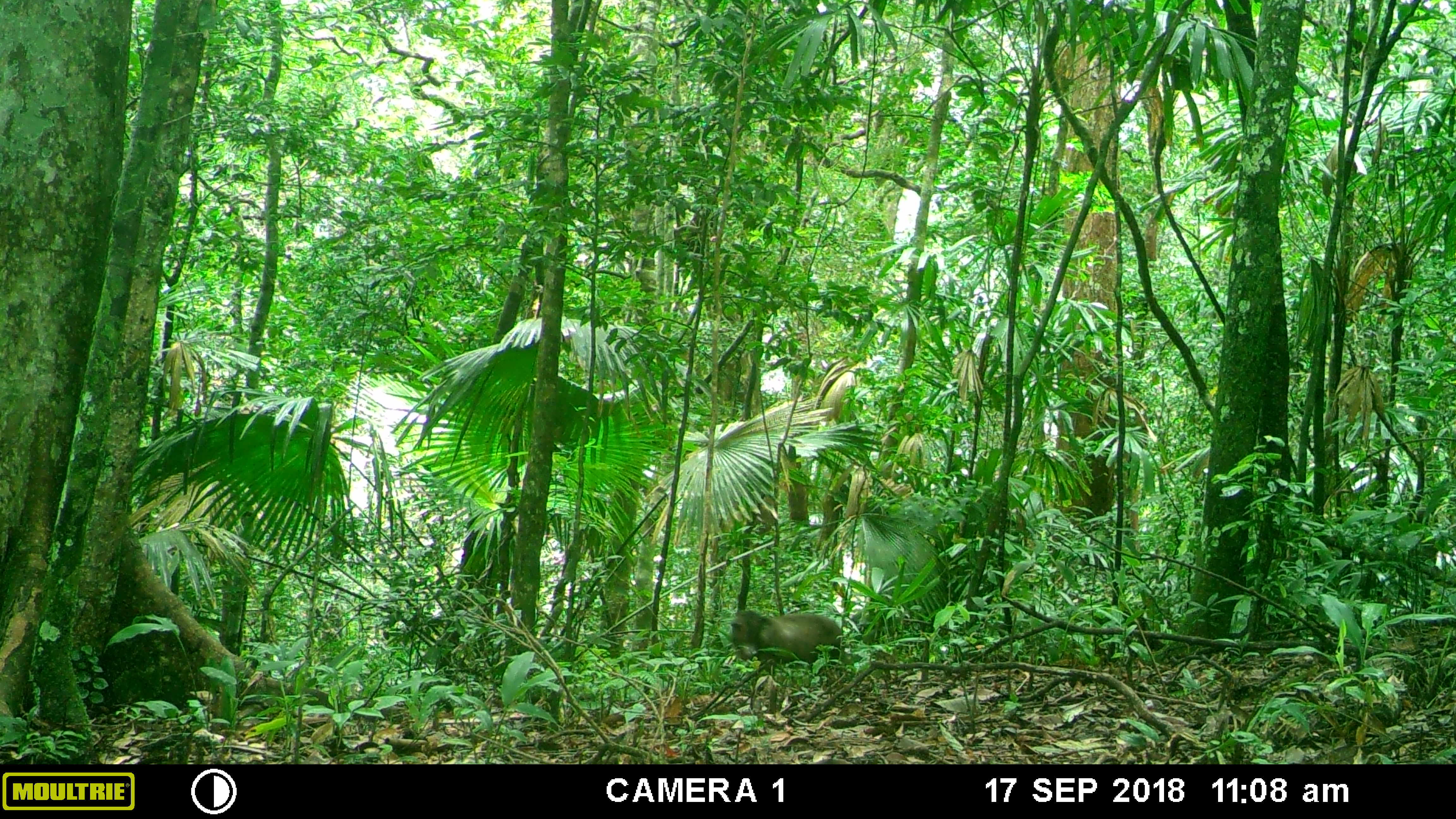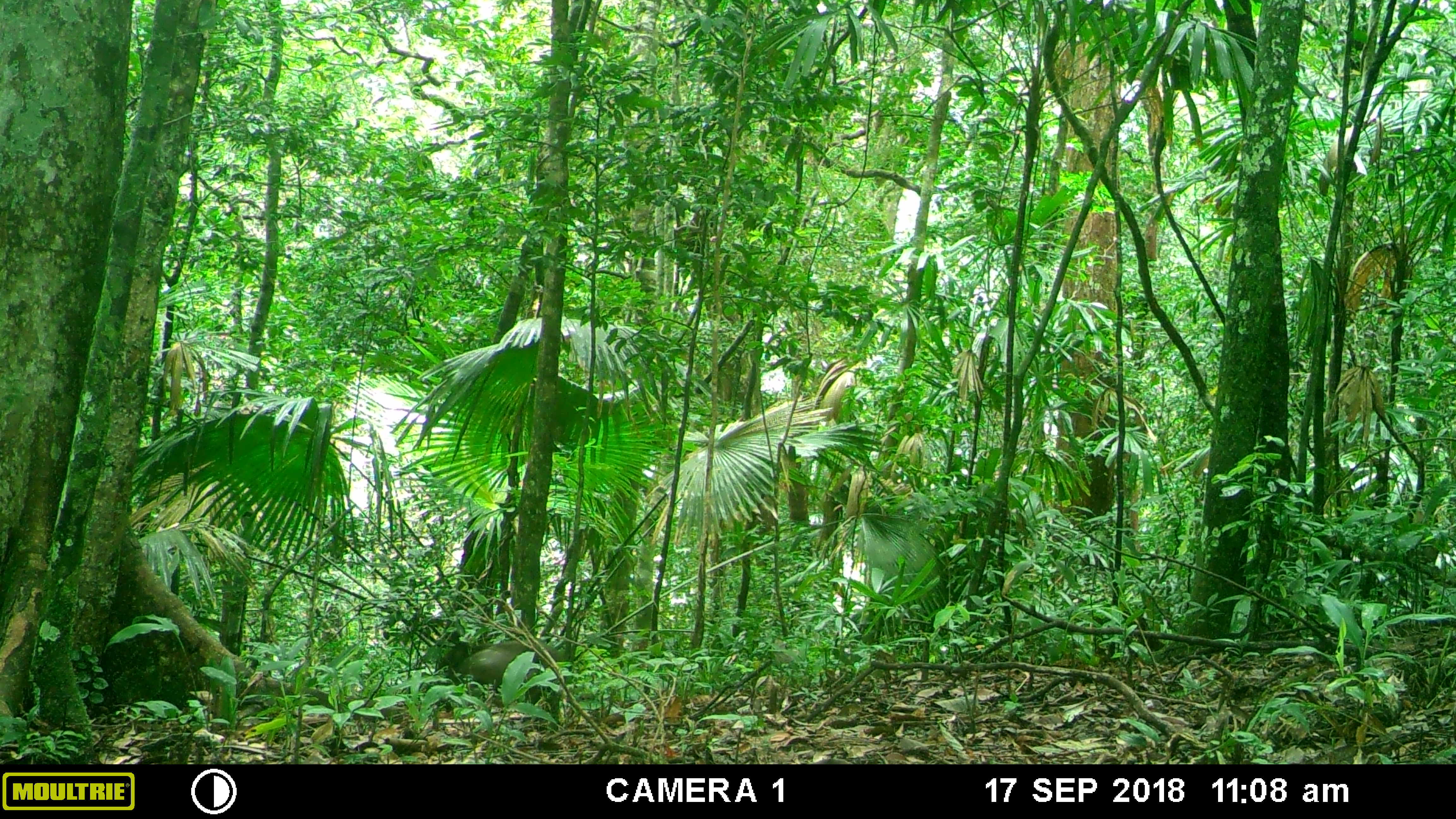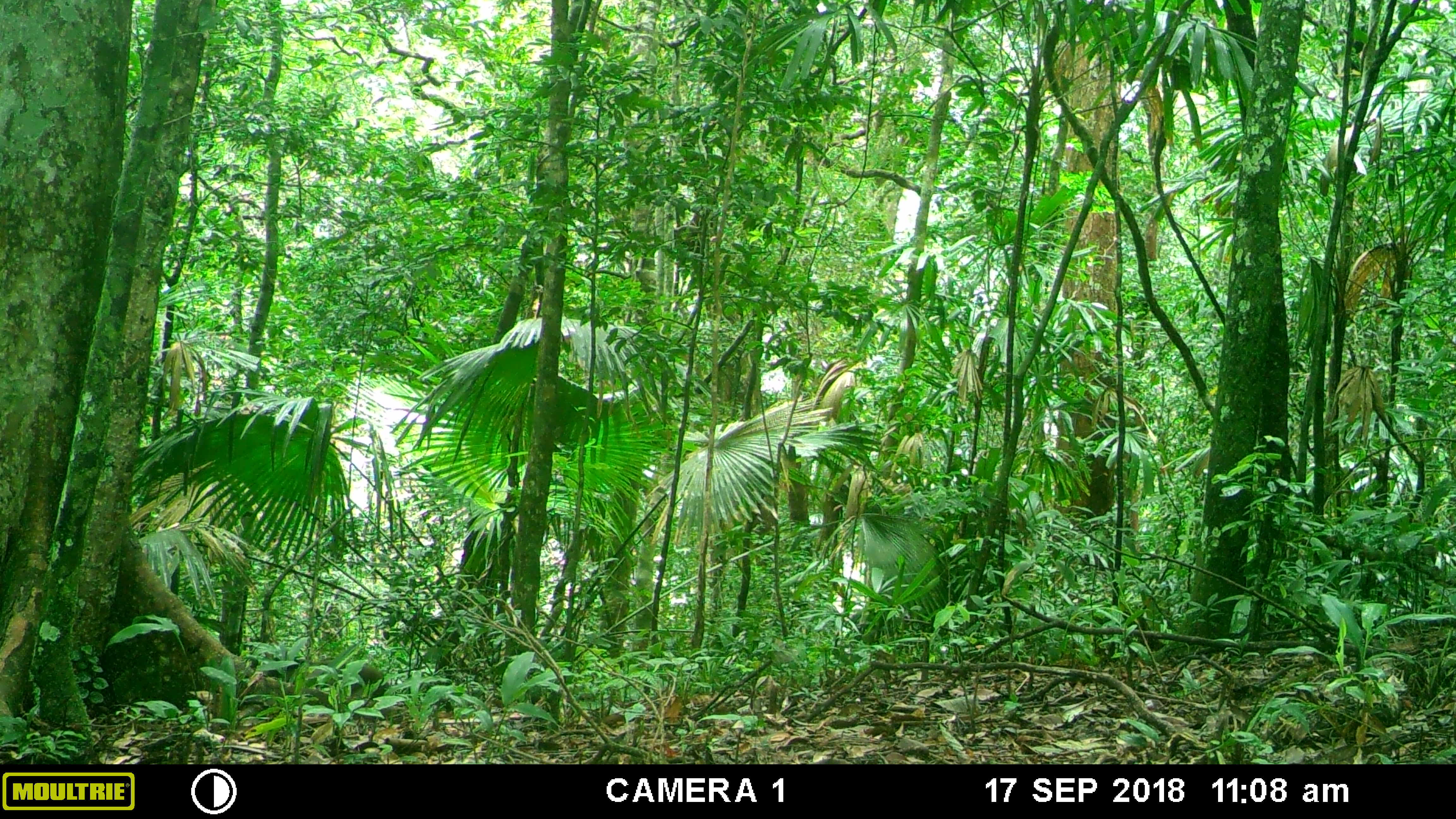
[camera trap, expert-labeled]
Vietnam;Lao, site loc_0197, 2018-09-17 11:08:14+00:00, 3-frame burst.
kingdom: Animalia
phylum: Chordata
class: Mammalia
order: Primates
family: Cercopithecidae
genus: Macaca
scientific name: Macaca arctoides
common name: stump-tailed macaque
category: stump tailed macaque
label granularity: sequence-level